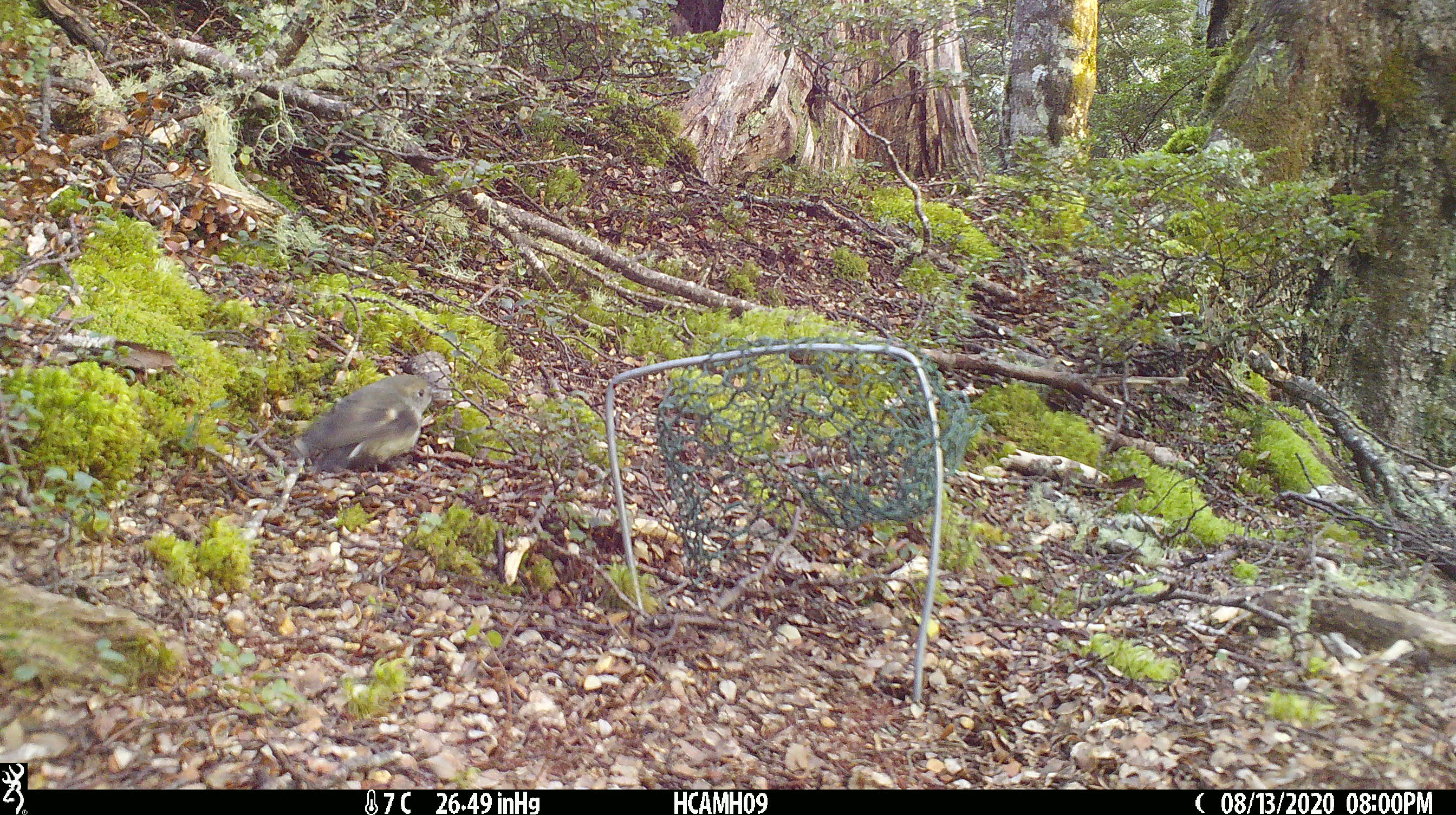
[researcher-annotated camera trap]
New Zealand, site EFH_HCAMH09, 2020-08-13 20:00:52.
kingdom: Animalia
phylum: Chordata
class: Aves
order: Passeriformes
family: Petroicidae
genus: Petroica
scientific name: Petroica macrocephala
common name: tomtit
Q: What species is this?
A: Tomtit (Petroica macrocephala).